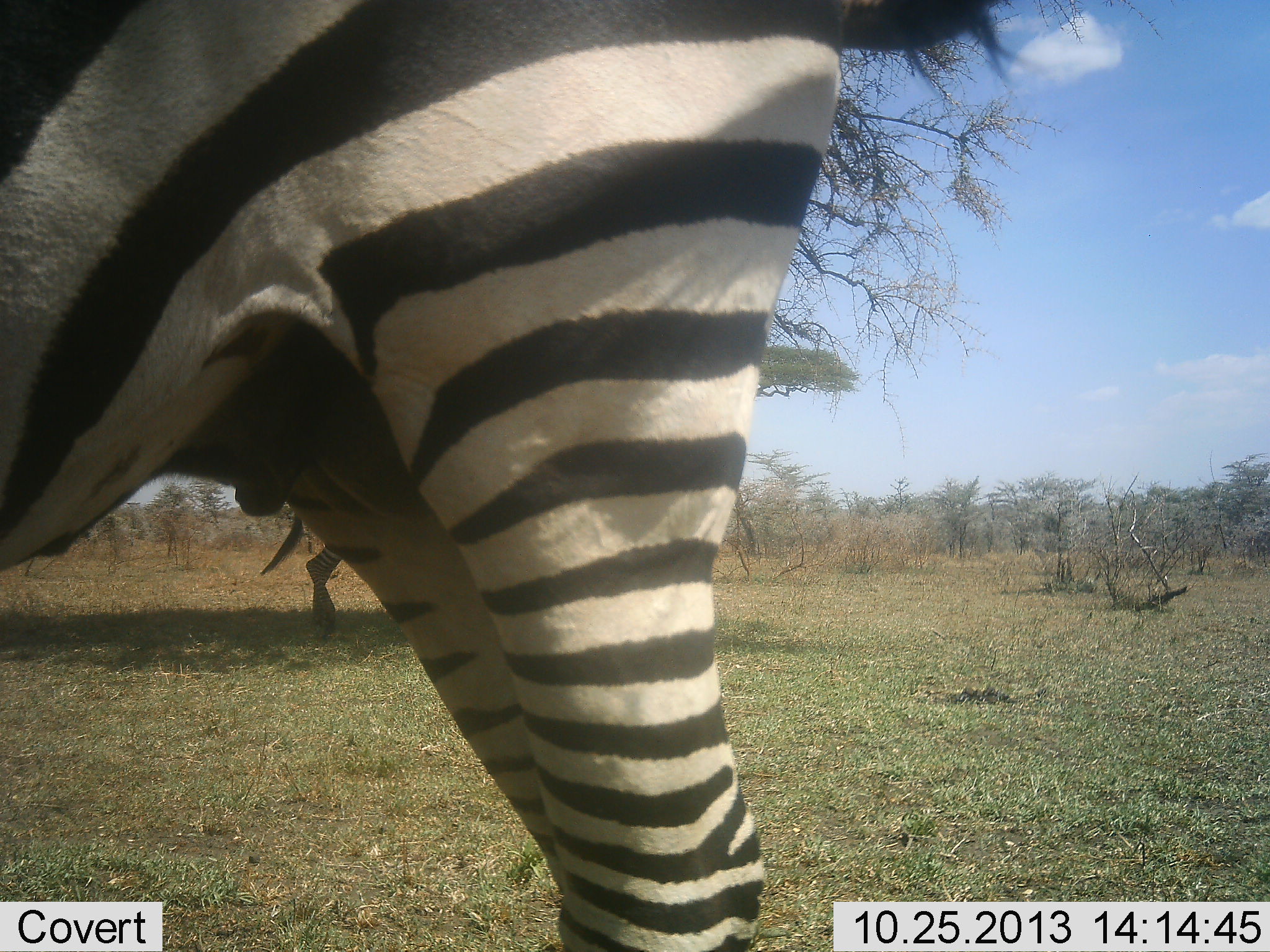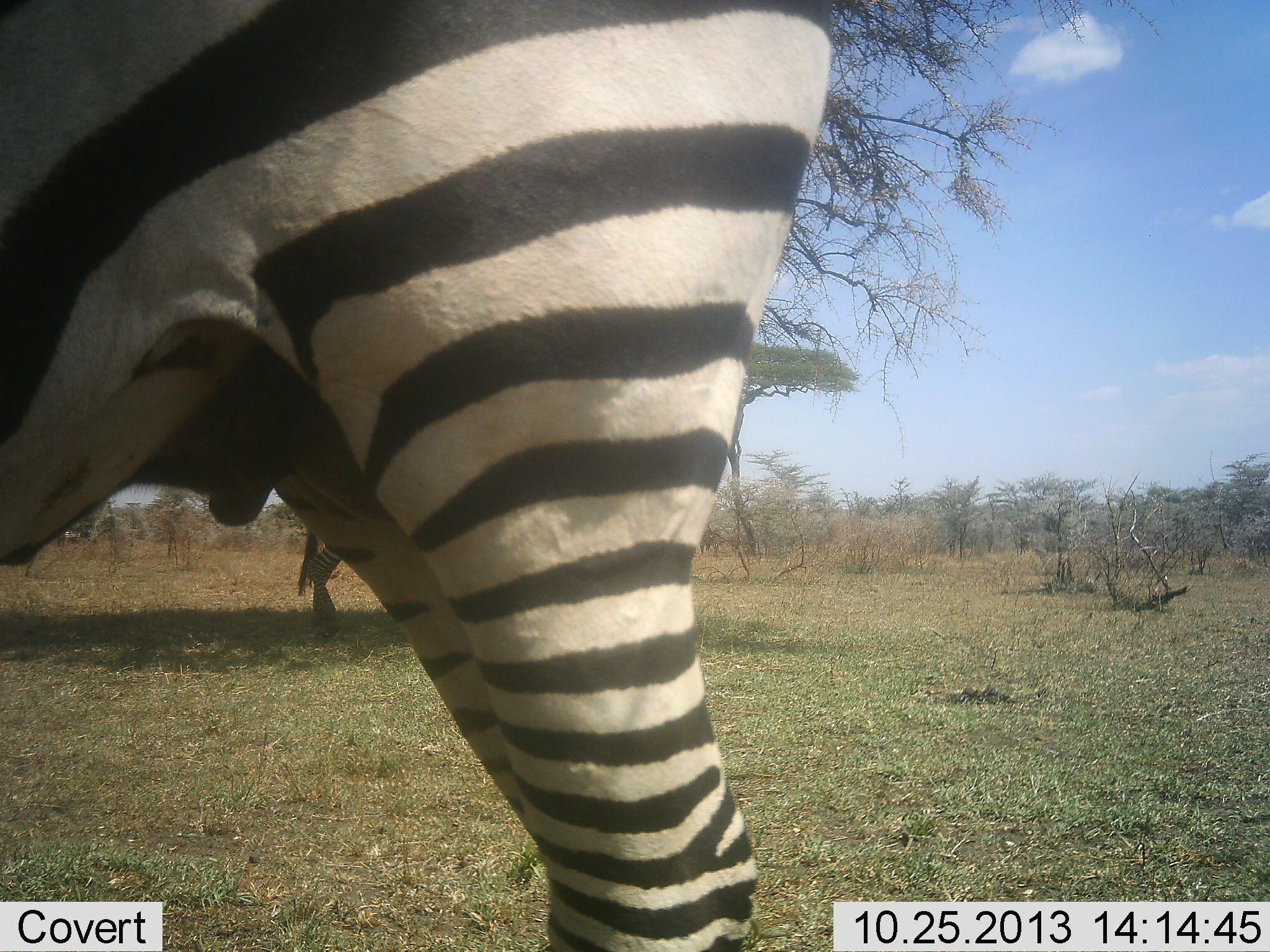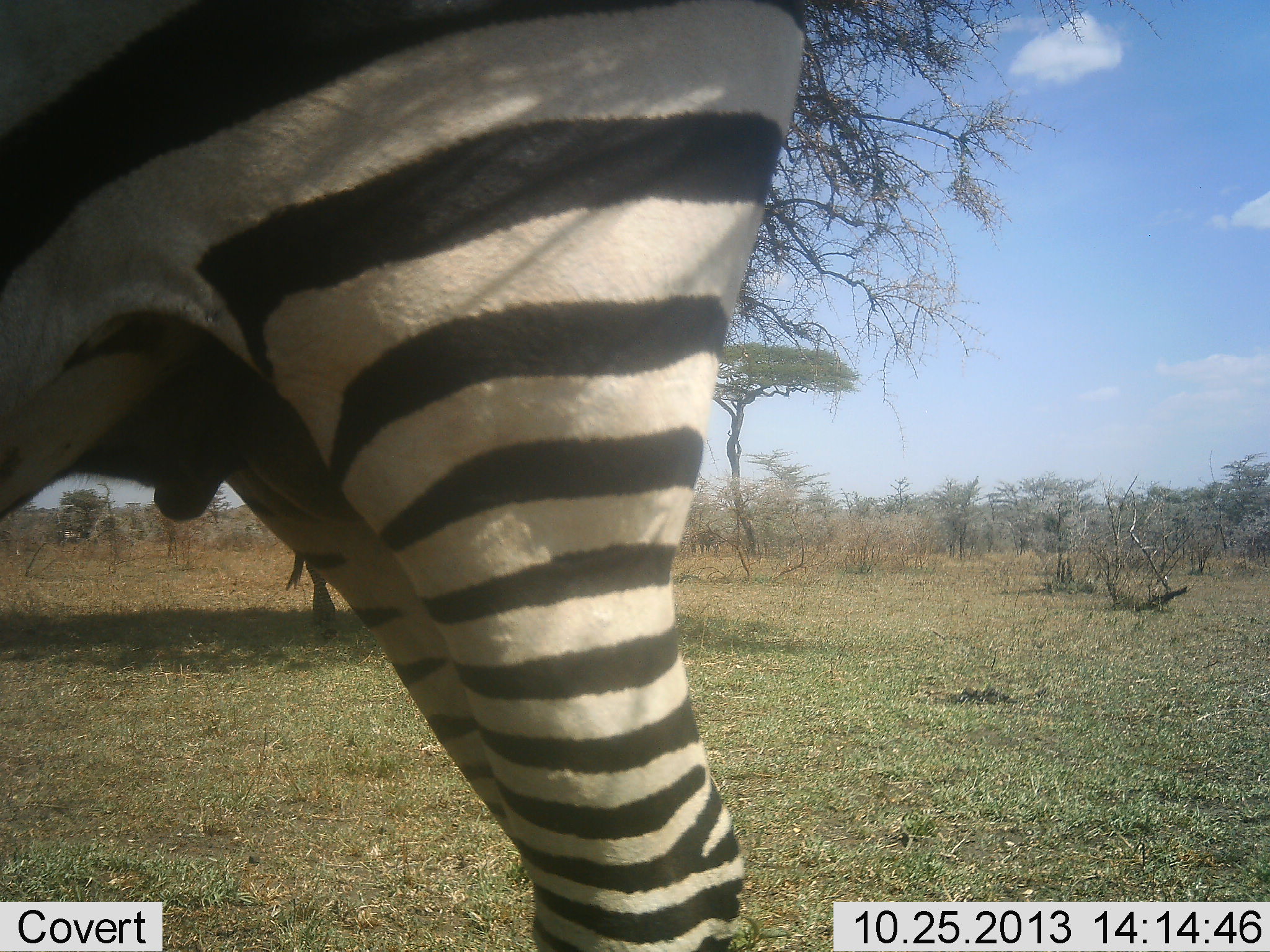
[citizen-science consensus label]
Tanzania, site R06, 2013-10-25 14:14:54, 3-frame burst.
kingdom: Animalia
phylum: Chordata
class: Mammalia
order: Perissodactyla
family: Equidae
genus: Equus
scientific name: Equus quagga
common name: plains zebra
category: zebra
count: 2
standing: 91%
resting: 5%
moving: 9%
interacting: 0%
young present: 0%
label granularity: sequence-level